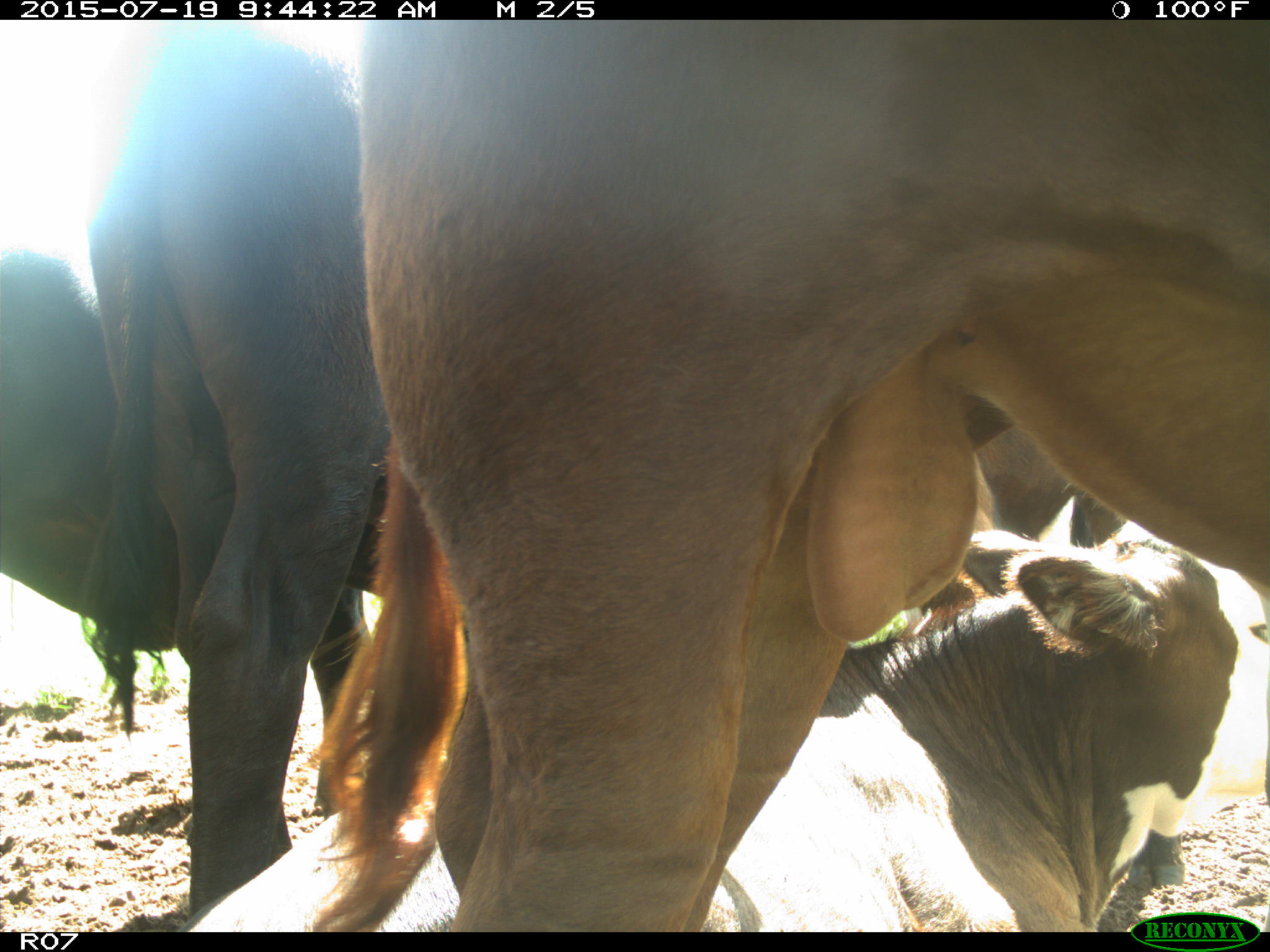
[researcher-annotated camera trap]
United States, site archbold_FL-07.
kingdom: Animalia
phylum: Chordata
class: Mammalia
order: Artiodactyla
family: Bovidae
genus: Bos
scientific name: Bos taurus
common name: domestic cow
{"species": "Bos taurus (domestic cow)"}